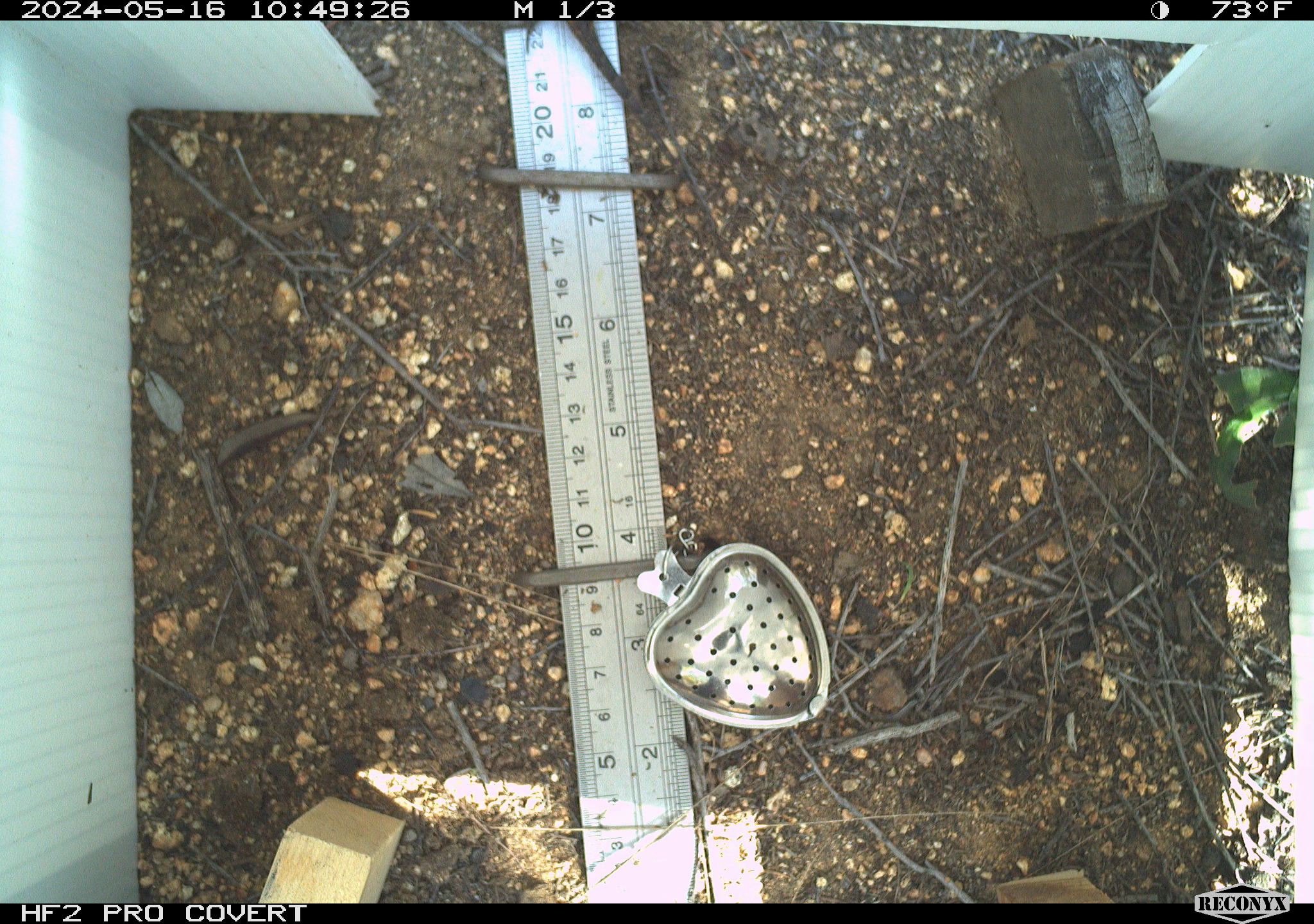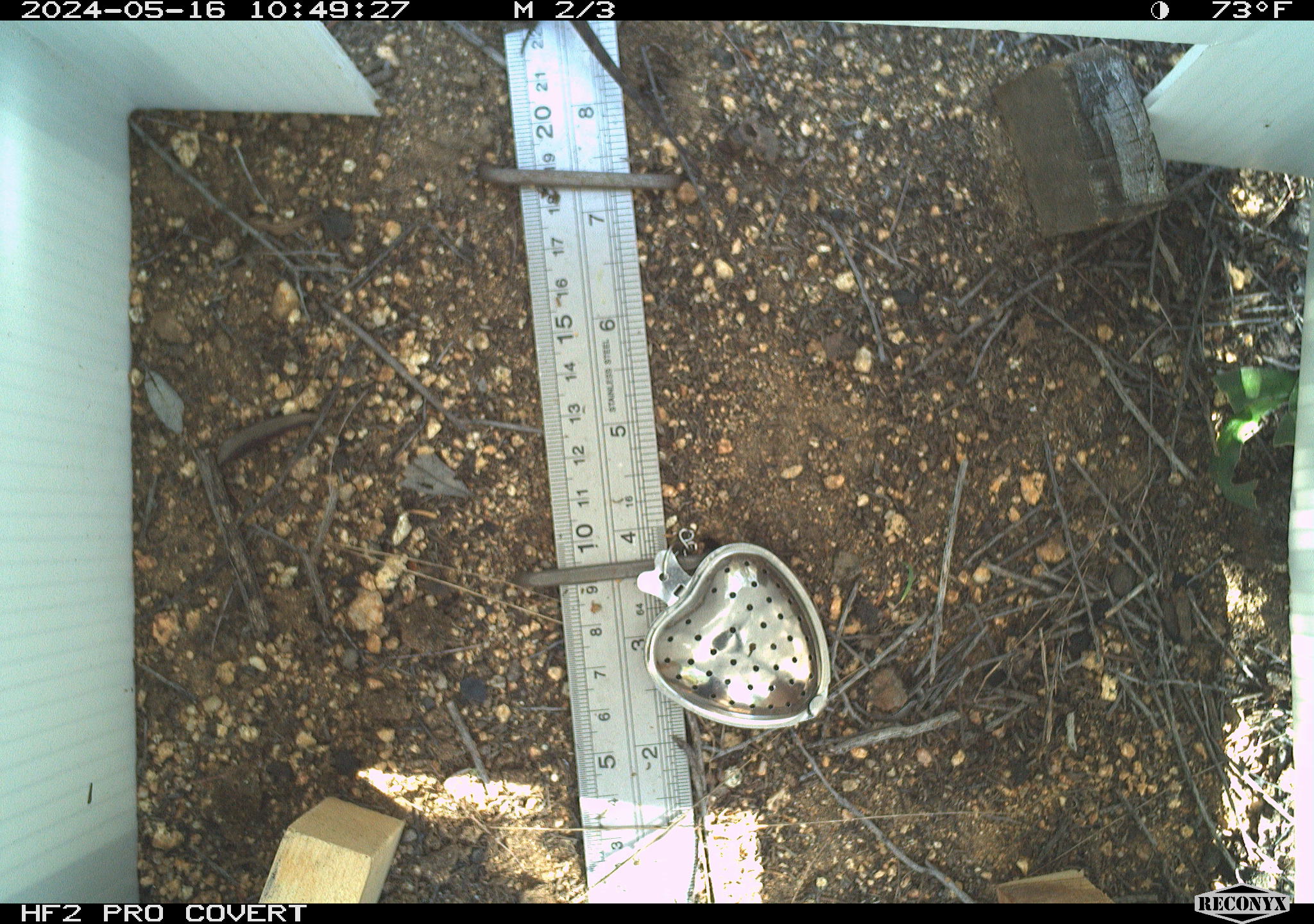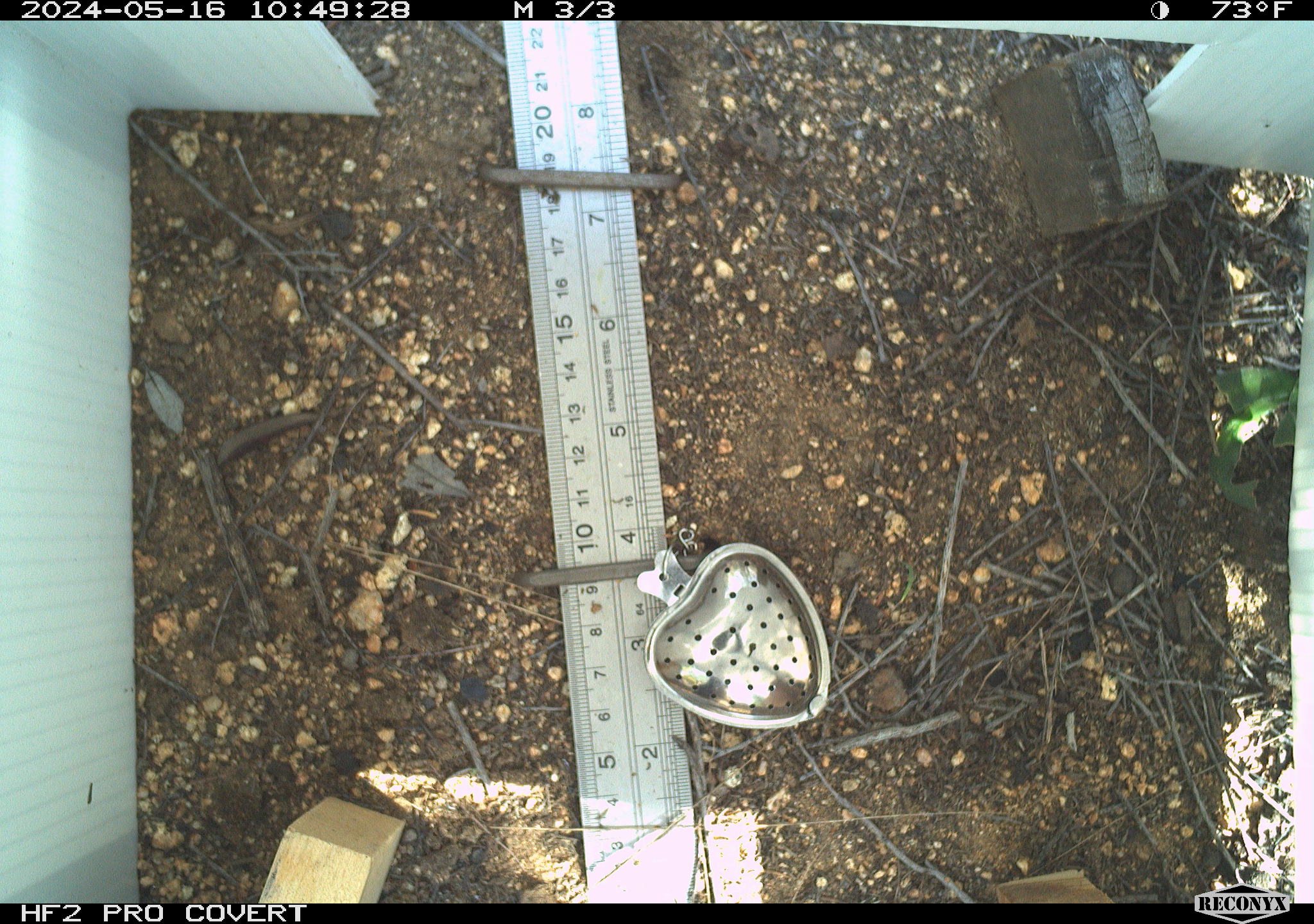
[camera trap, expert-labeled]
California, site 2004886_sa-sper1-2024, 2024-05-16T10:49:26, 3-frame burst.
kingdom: Animalia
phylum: Chordata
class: Reptilia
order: Squamata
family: Phrynosomatidae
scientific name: Phrynosomatidae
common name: phrynosomatid lizards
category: phrynosomatidae family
Phrynosomatidae family (phrynosomatid lizards) (Phrynosomatidae).